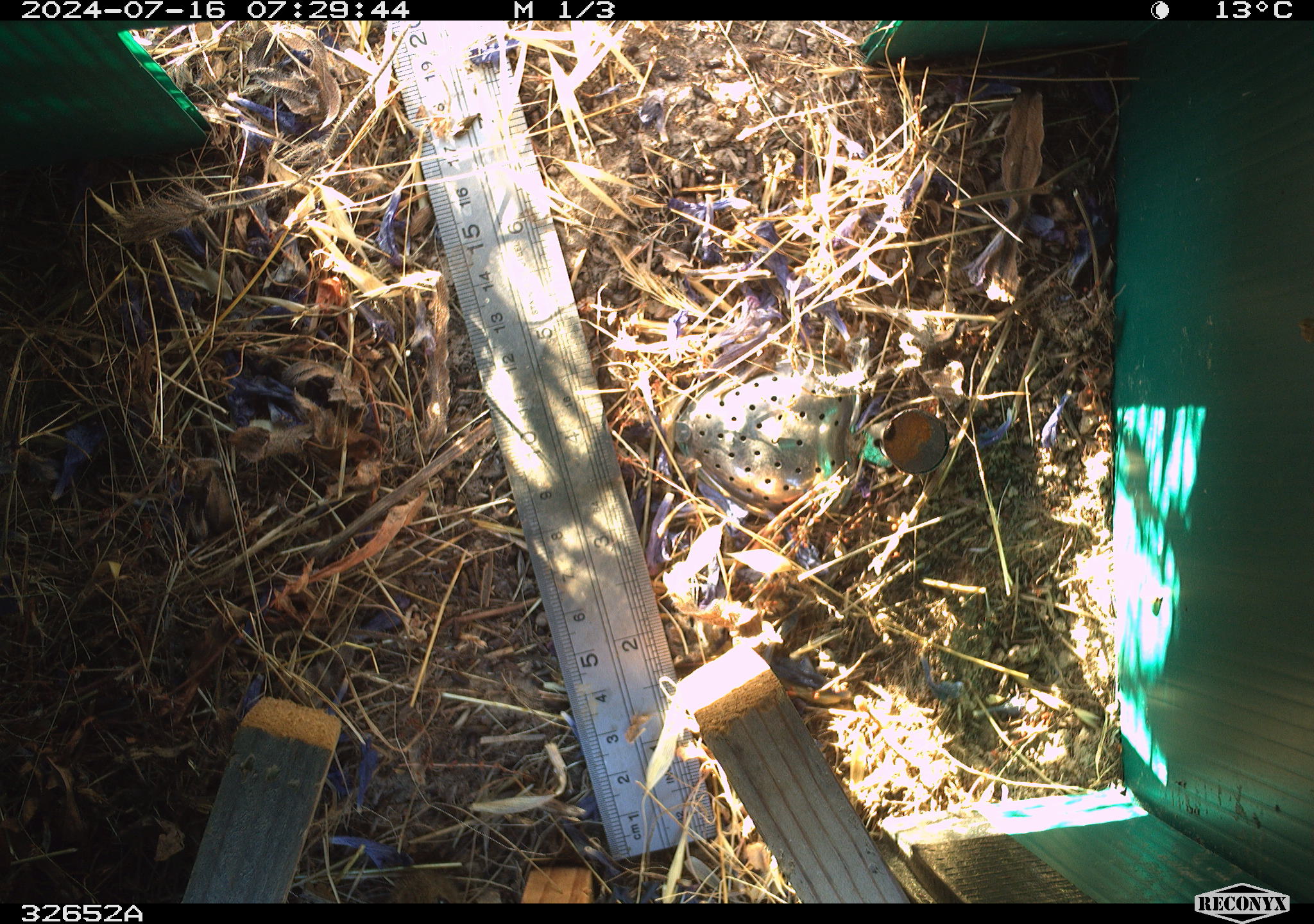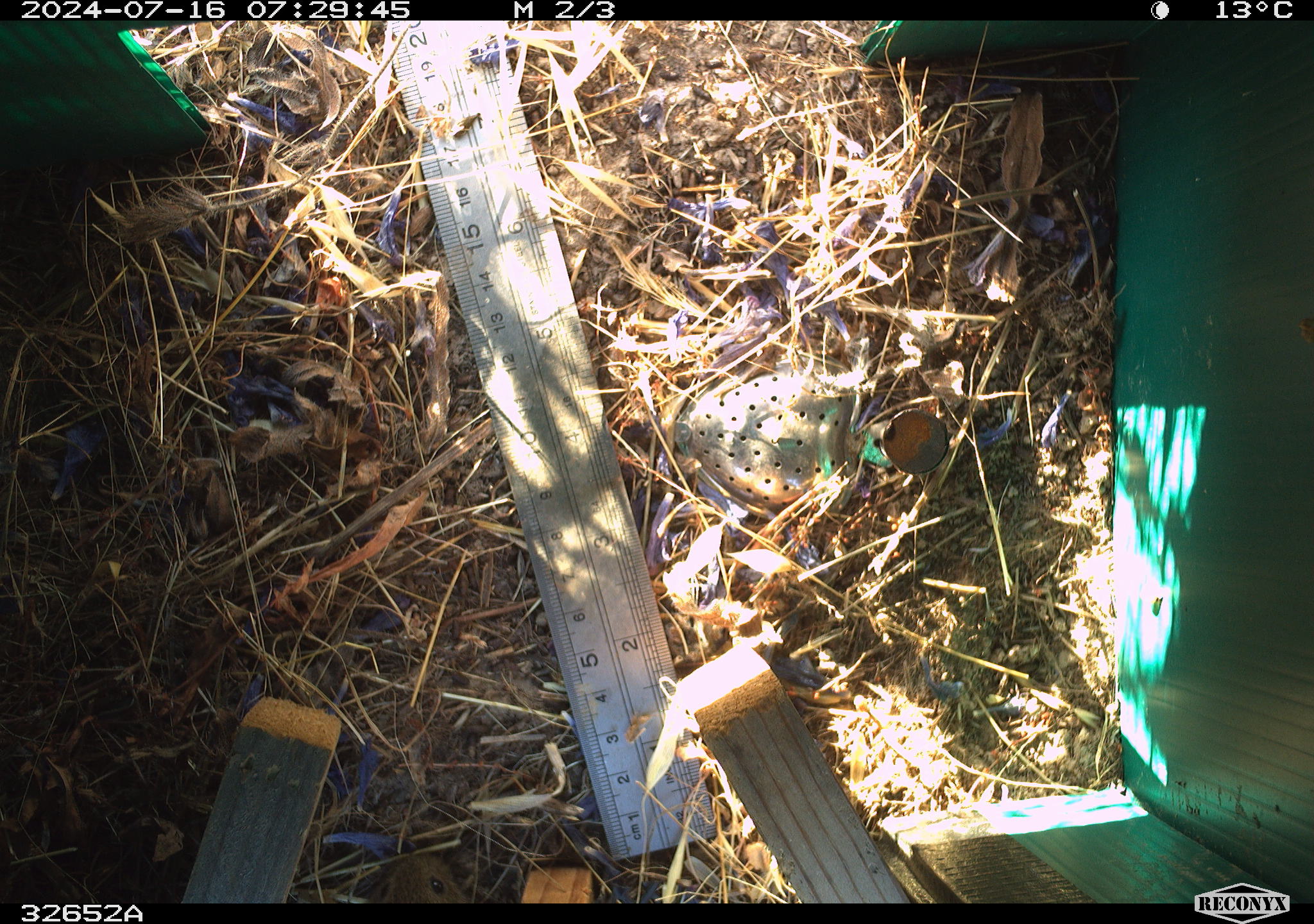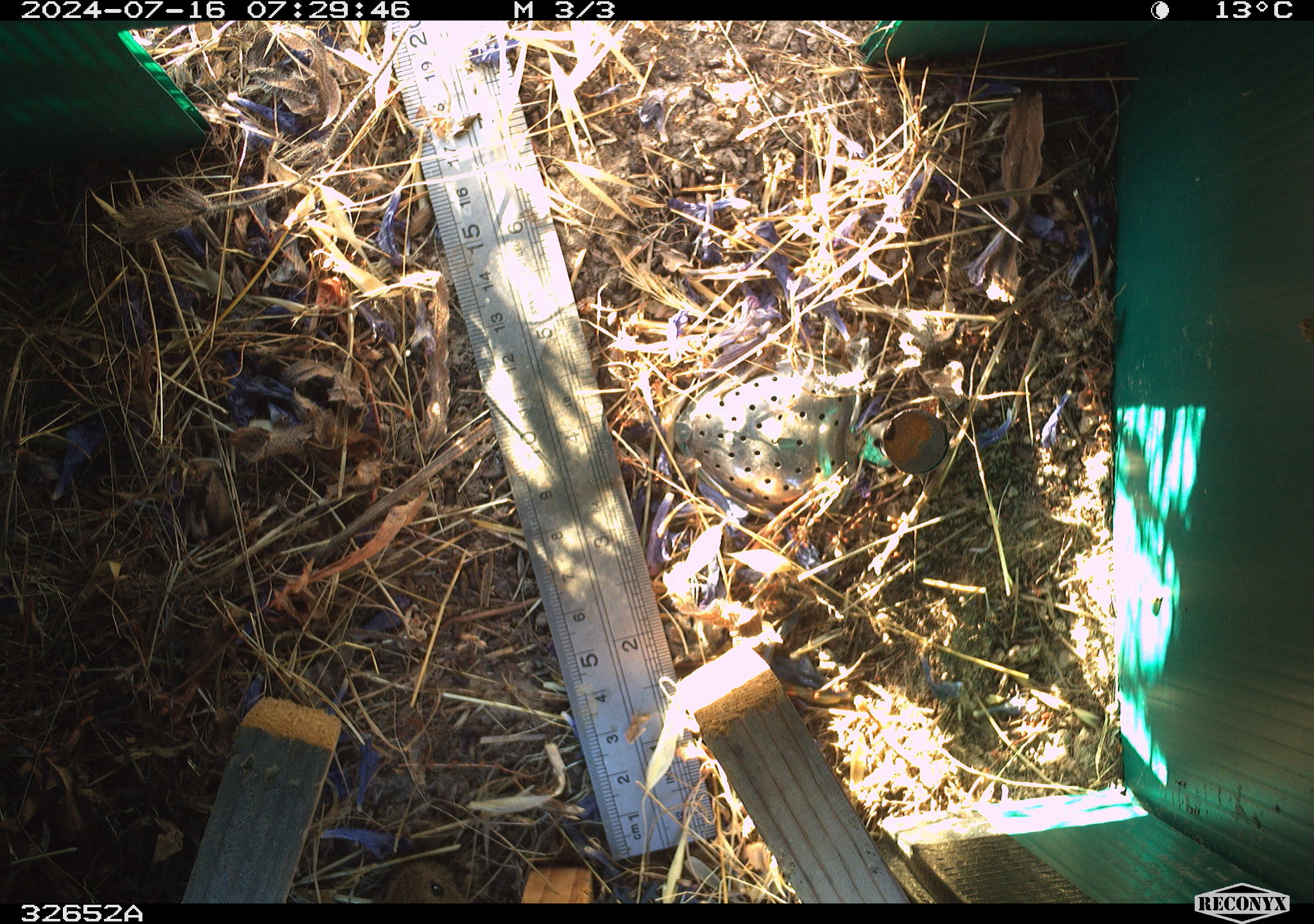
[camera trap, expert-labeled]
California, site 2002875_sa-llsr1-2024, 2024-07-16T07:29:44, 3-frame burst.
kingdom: Animalia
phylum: Chordata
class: Mammalia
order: Rodentia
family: Cricetidae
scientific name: Arvicolinae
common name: voles, lemmings, and muskrats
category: arvicolinae subfamily